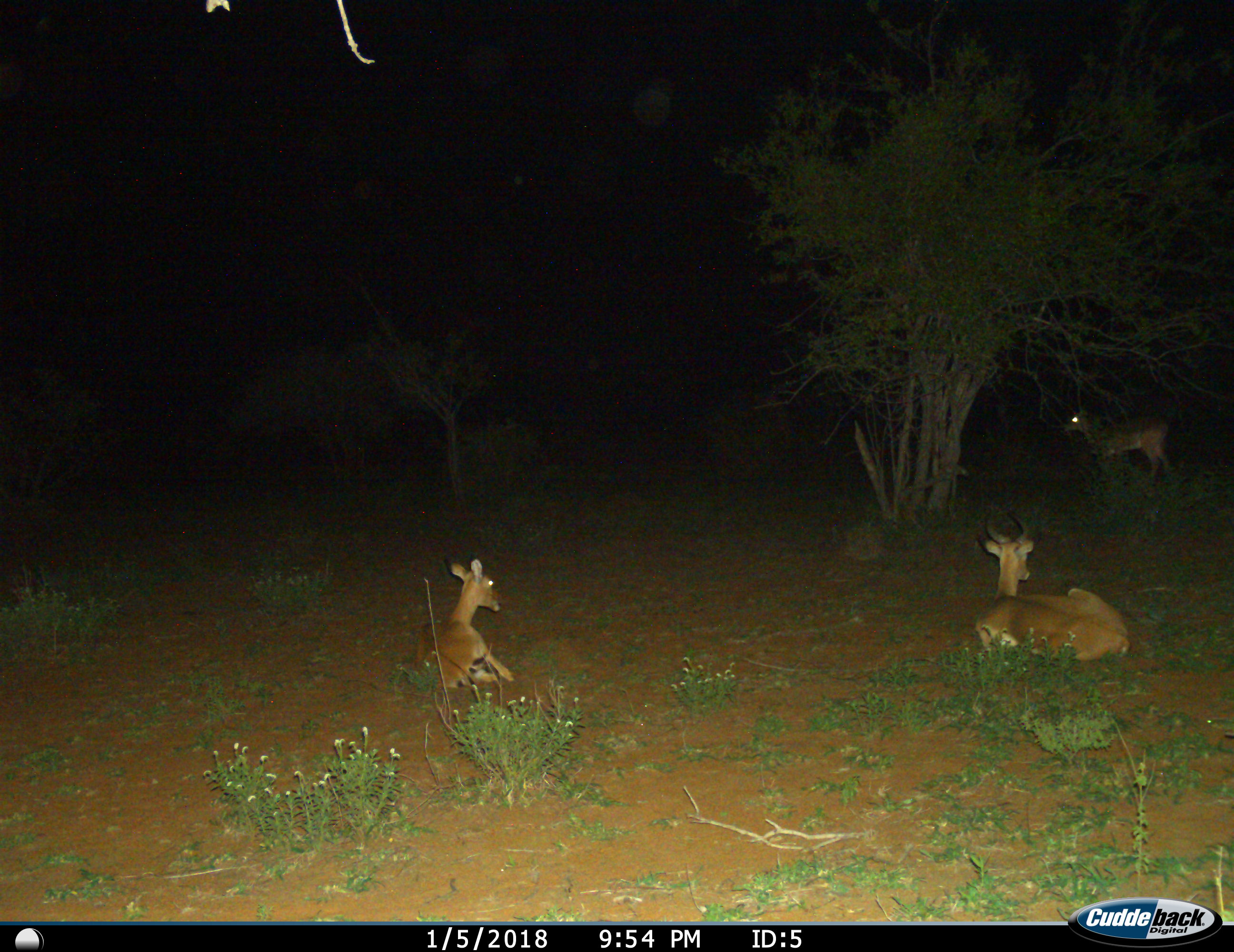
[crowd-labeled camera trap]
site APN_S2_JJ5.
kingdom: Animalia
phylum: Chordata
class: Mammalia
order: Artiodactyla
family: Bovidae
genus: Aepyceros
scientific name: Aepyceros melampus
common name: impala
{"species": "impala (Aepyceros melampus)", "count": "3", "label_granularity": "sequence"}